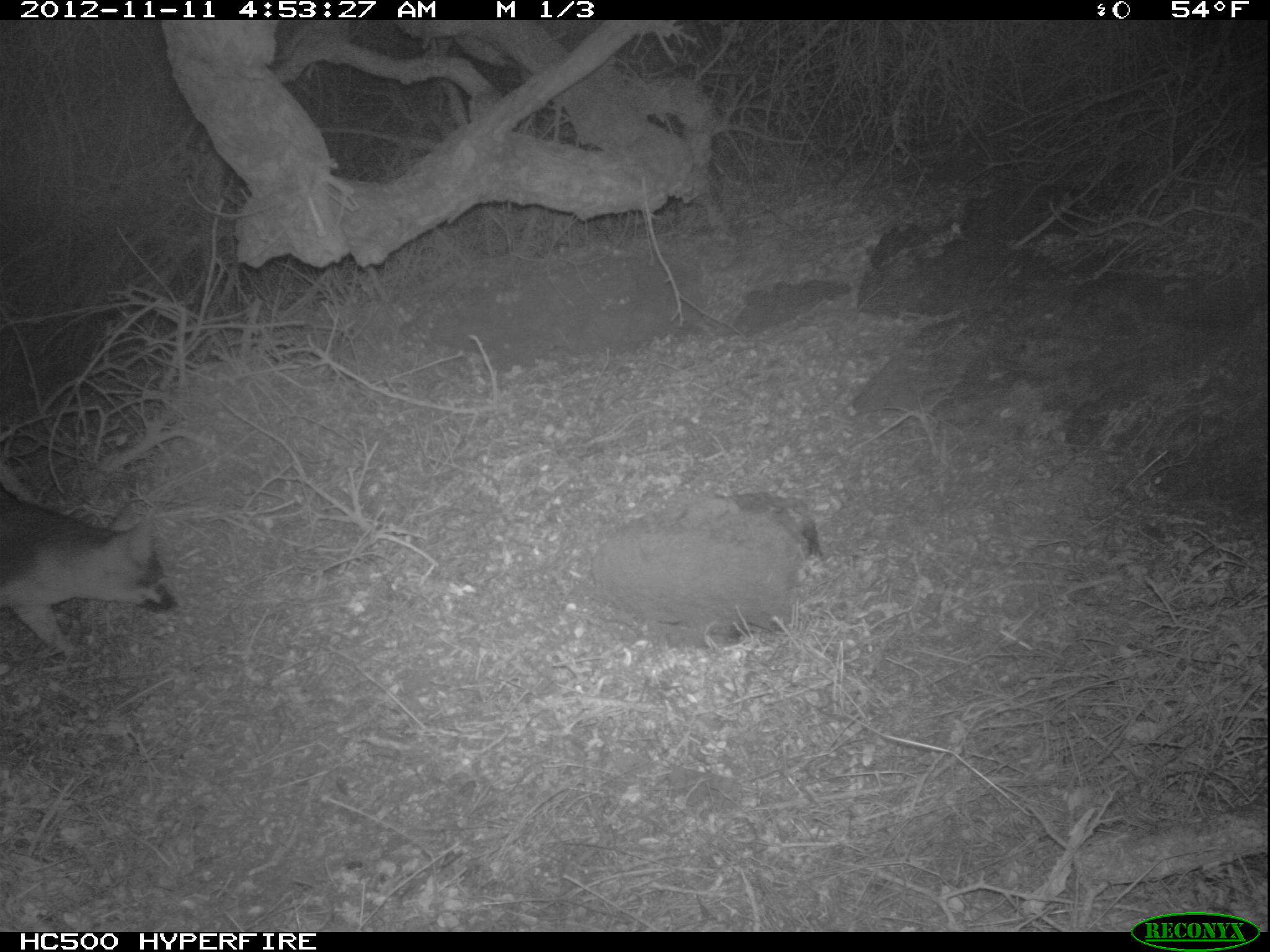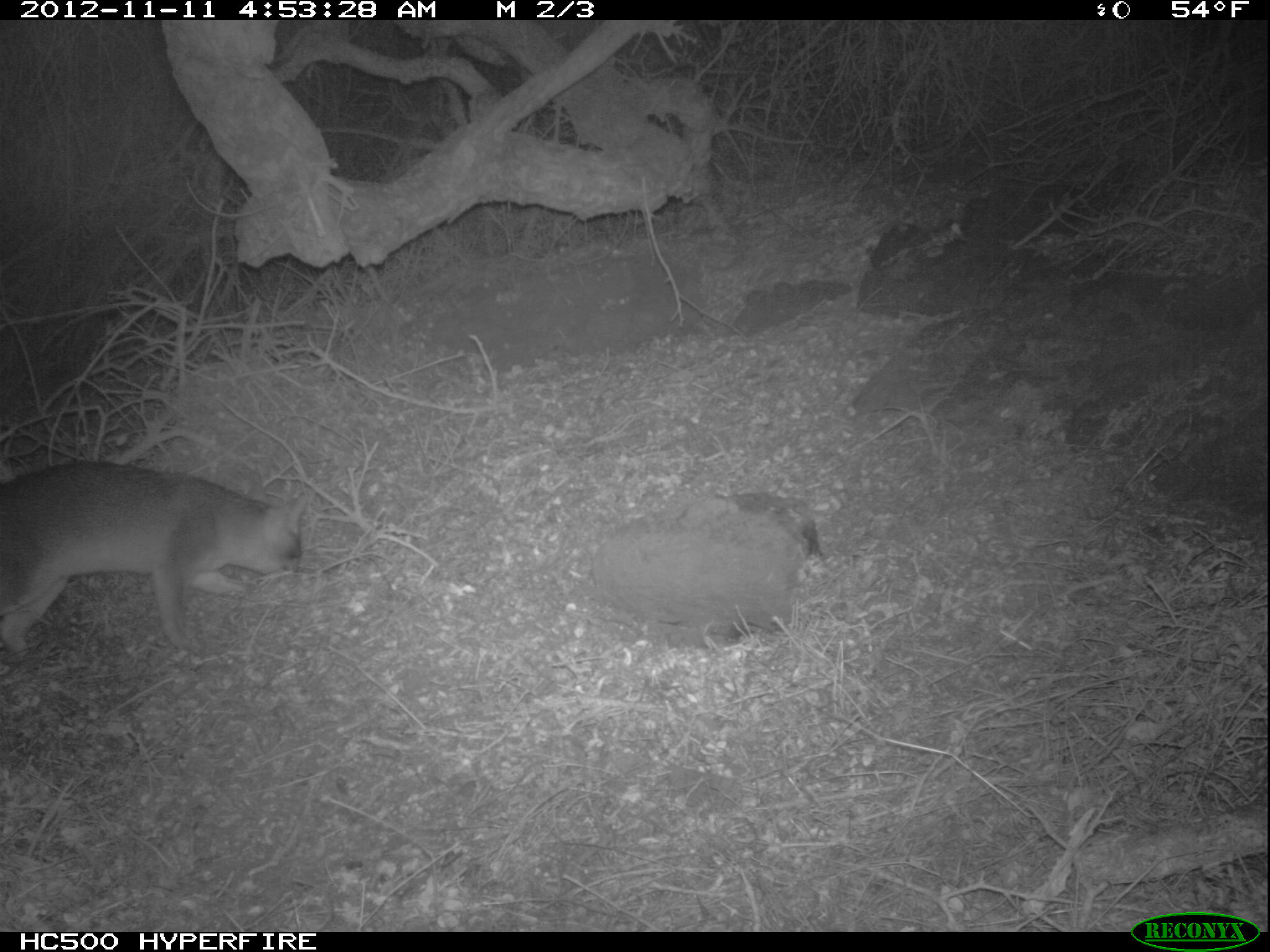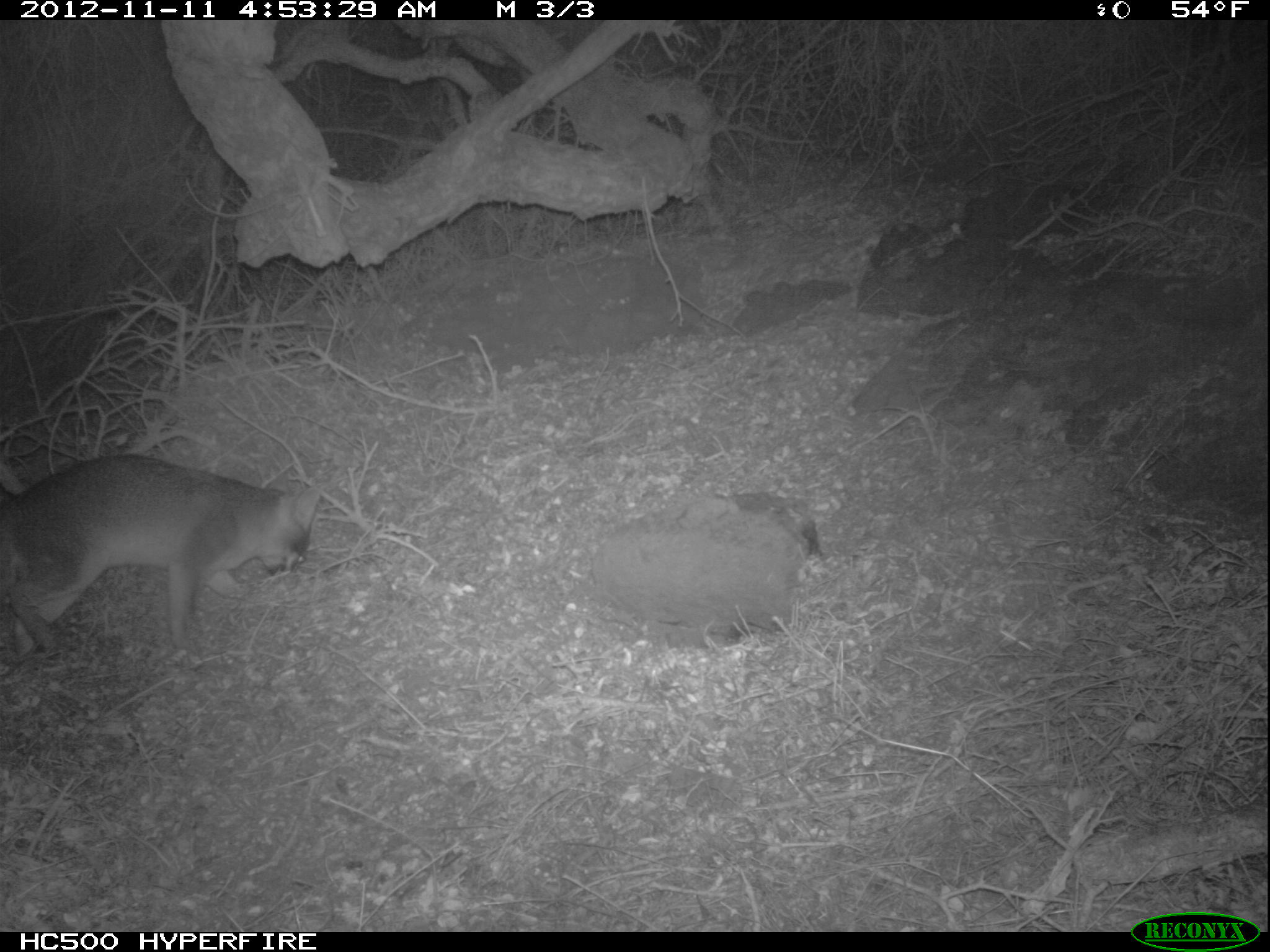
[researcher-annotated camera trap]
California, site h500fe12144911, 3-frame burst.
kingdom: Animalia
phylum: Chordata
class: Mammalia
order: Carnivora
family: Canidae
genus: Urocyon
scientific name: Urocyon littoralis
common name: island fox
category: fox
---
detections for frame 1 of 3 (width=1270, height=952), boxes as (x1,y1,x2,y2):
fox: (0,493,177,659)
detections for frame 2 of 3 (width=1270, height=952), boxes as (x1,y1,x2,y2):
fox: (0,459,306,665)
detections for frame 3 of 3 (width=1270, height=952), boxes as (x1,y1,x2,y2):
fox: (0,452,319,656)